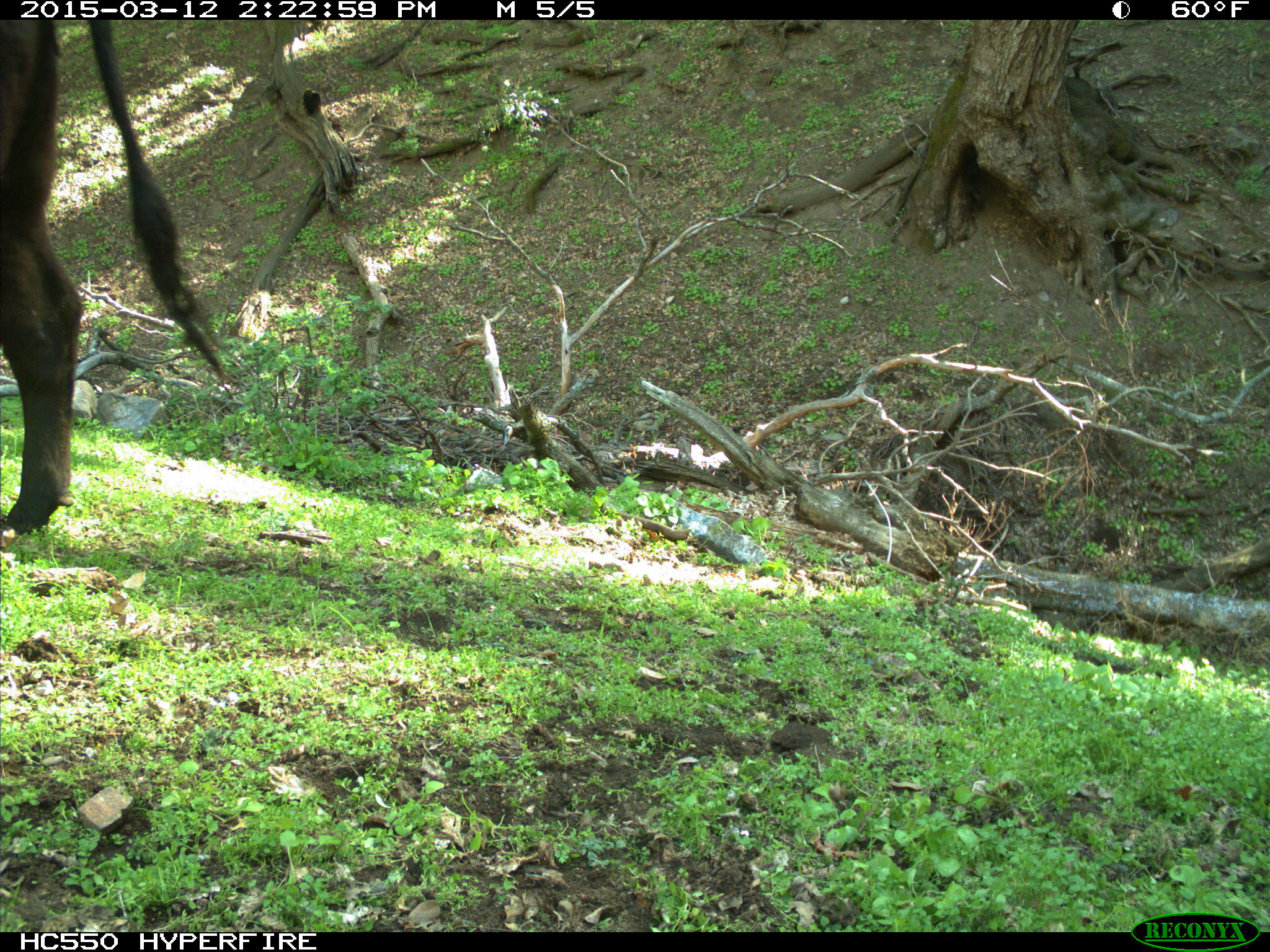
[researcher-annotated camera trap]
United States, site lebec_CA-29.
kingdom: Animalia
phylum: Chordata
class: Mammalia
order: Artiodactyla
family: Bovidae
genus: Bos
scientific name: Bos taurus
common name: domestic cow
Bos taurus (domestic cow).